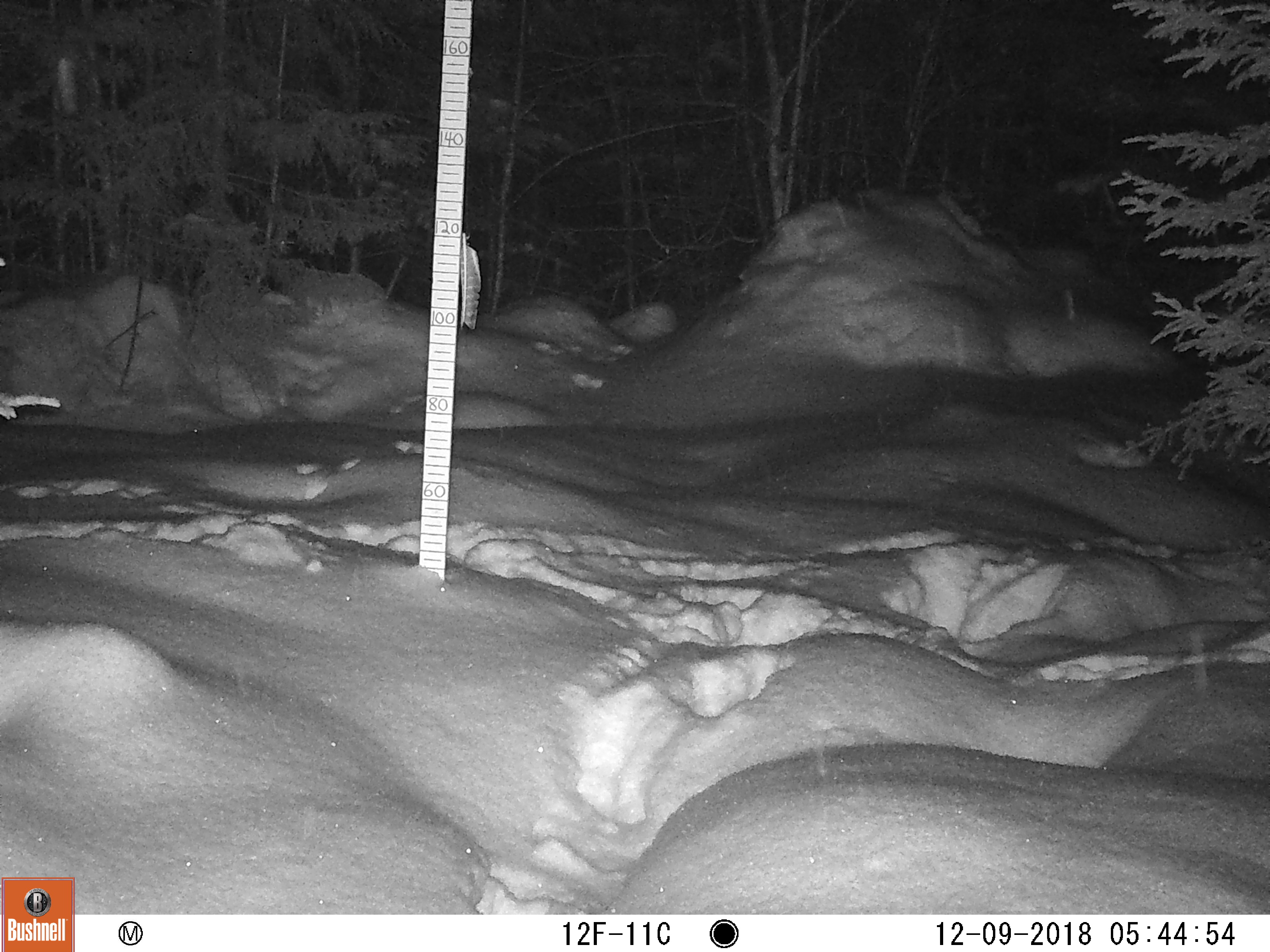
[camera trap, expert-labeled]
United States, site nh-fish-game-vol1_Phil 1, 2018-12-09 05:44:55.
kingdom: Animalia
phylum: Chordata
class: Mammalia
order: Lagomorpha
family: Leporidae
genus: Lepus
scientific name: Lepus americanus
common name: snowshoe hare